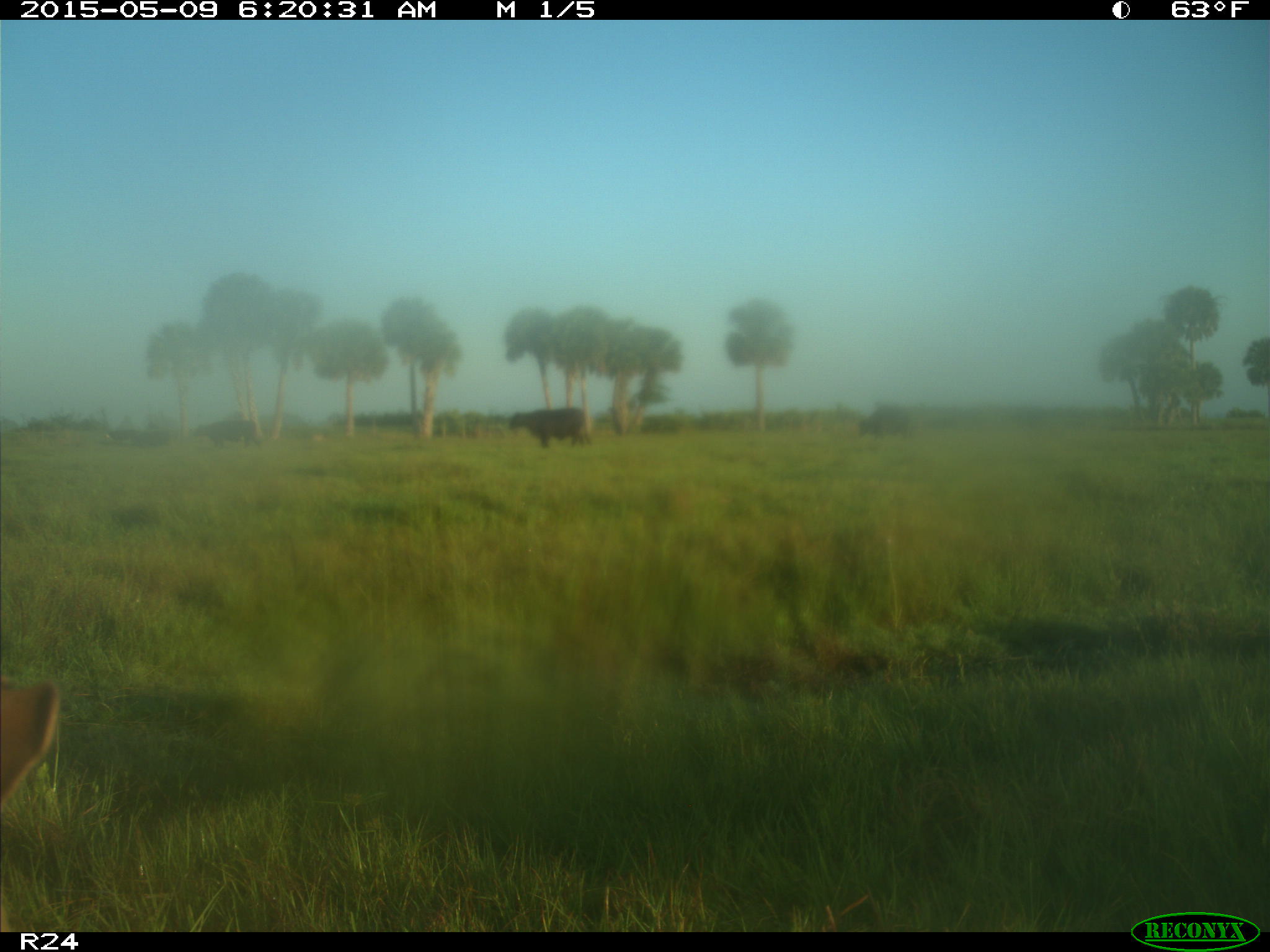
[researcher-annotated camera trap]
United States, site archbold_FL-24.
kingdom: Animalia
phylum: Chordata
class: Mammalia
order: Artiodactyla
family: Bovidae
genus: Bos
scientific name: Bos taurus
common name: domestic cow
Bos taurus (domestic cow).